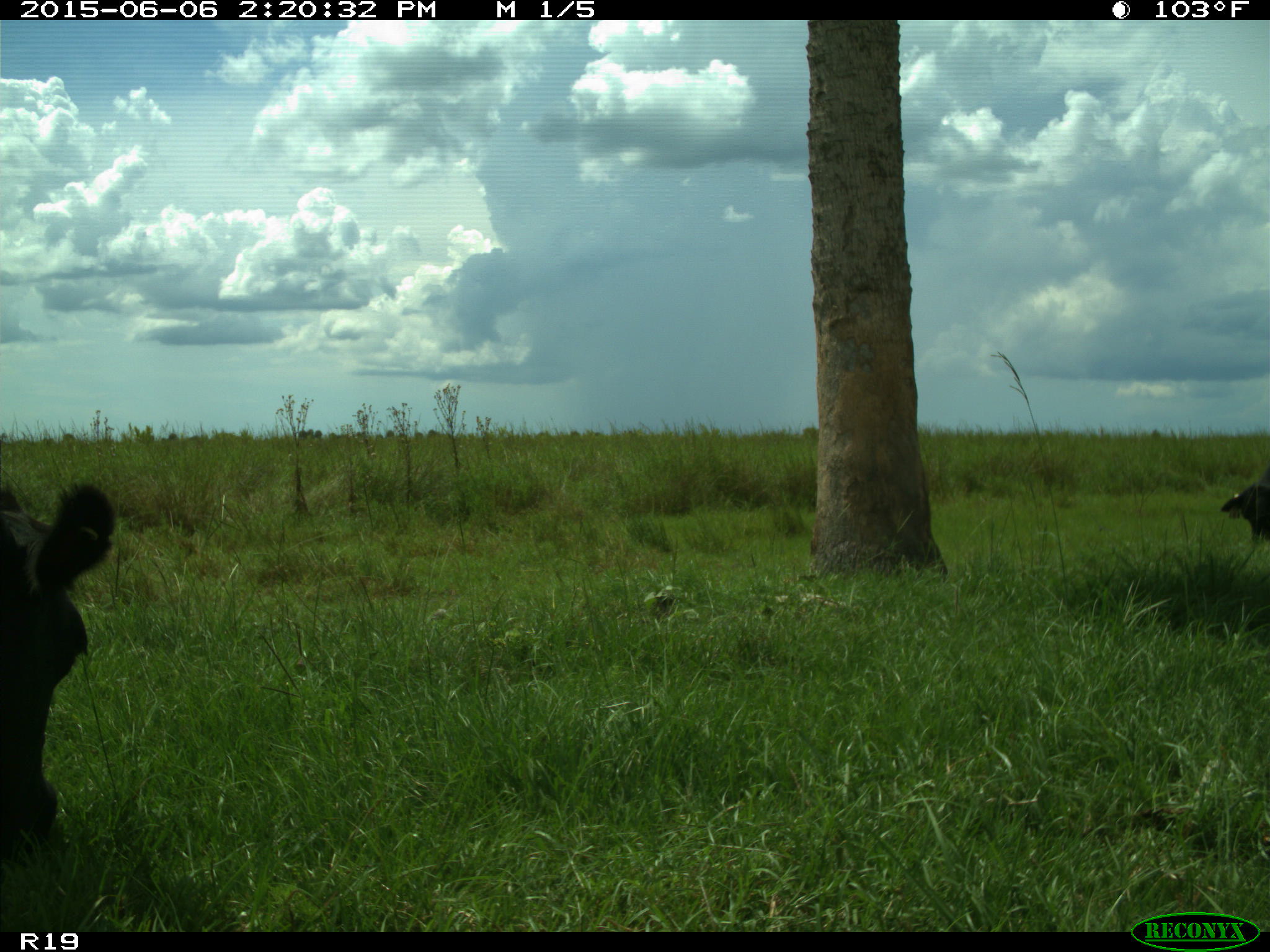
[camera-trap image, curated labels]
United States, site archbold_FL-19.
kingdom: Animalia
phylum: Chordata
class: Mammalia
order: Artiodactyla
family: Bovidae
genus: Bos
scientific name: Bos taurus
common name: domestic cow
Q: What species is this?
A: Bos taurus (domestic cow).